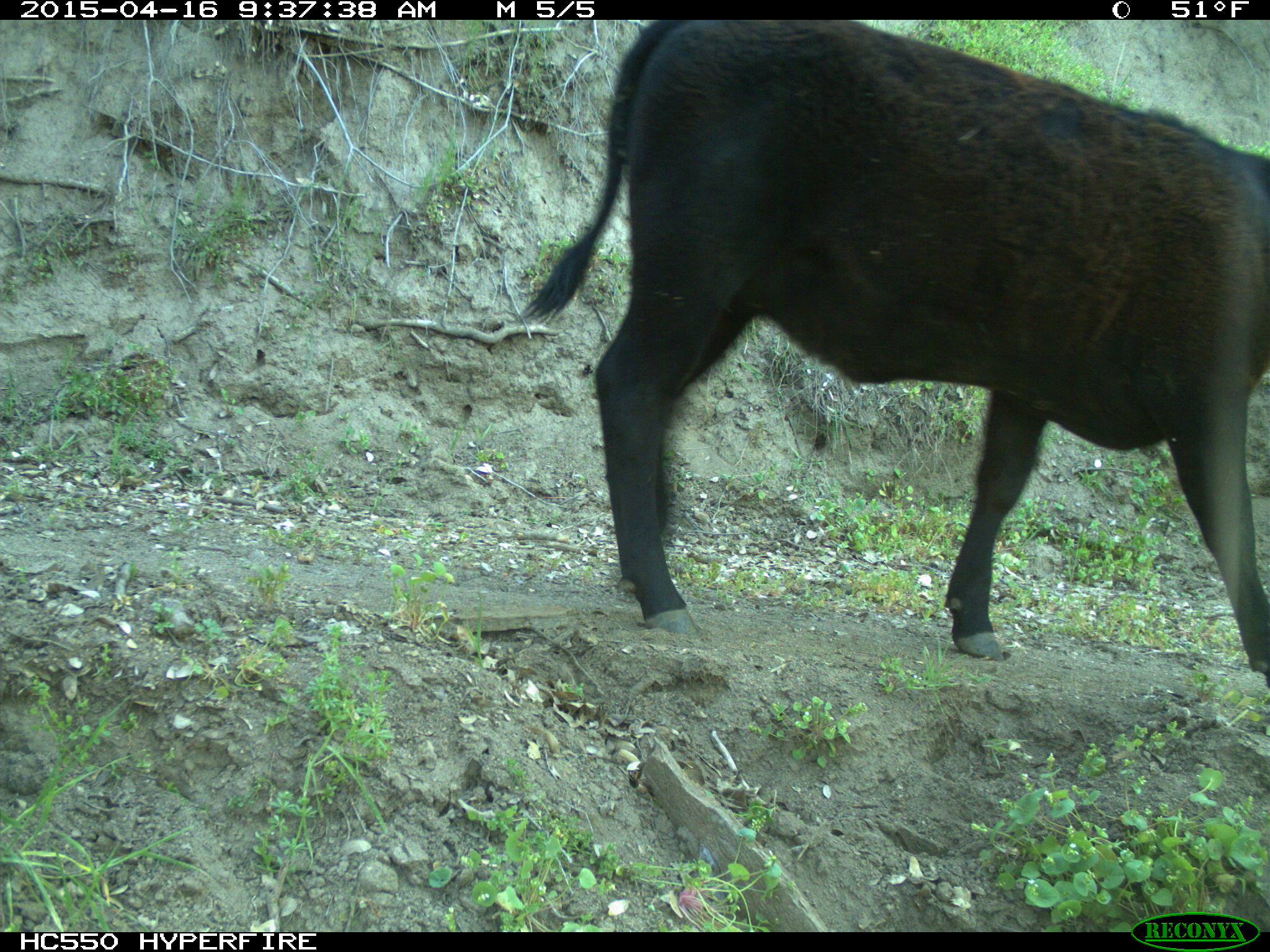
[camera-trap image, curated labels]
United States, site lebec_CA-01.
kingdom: Animalia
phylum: Chordata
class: Mammalia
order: Artiodactyla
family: Bovidae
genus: Bos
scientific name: Bos taurus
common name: domestic cow